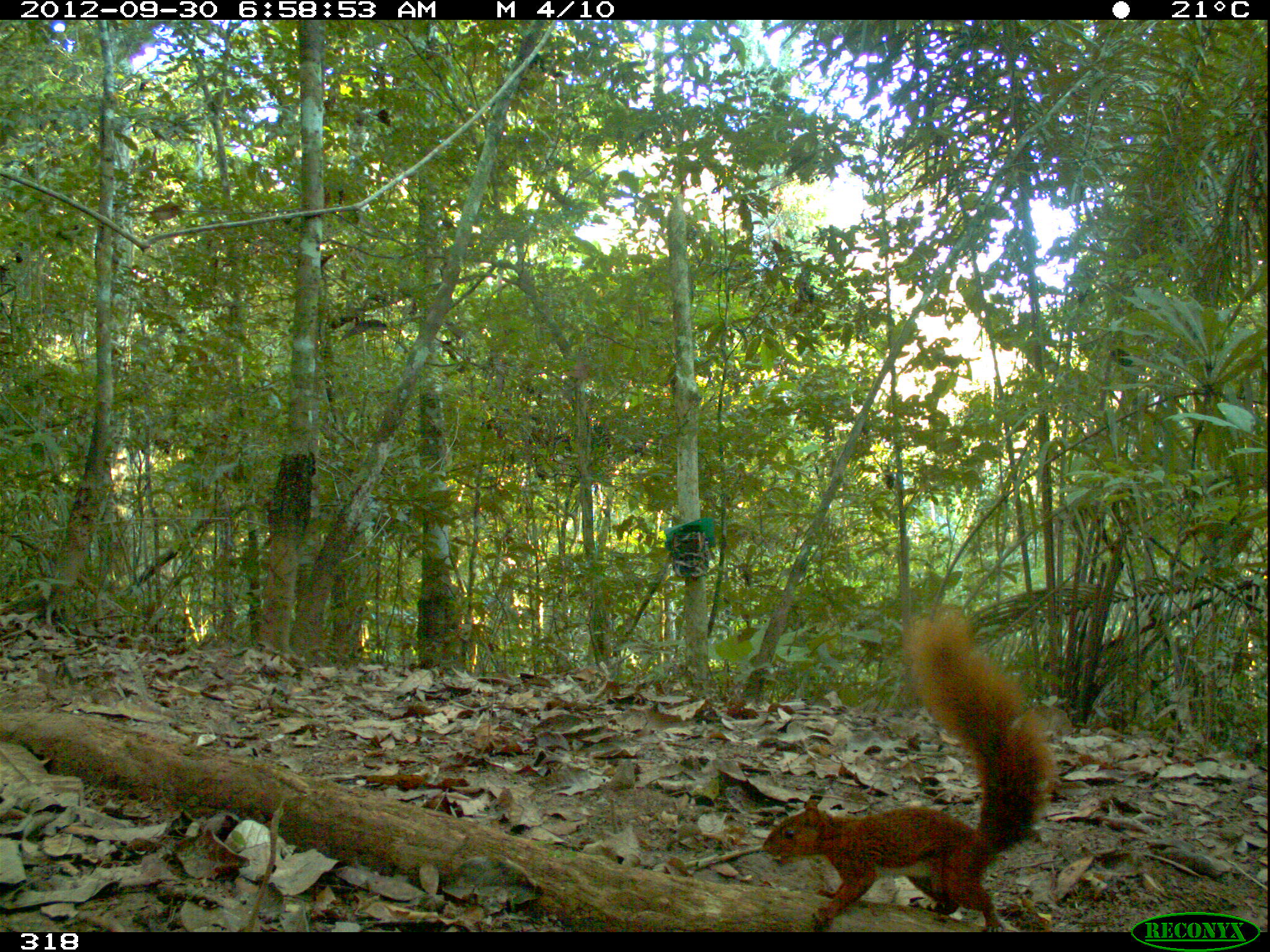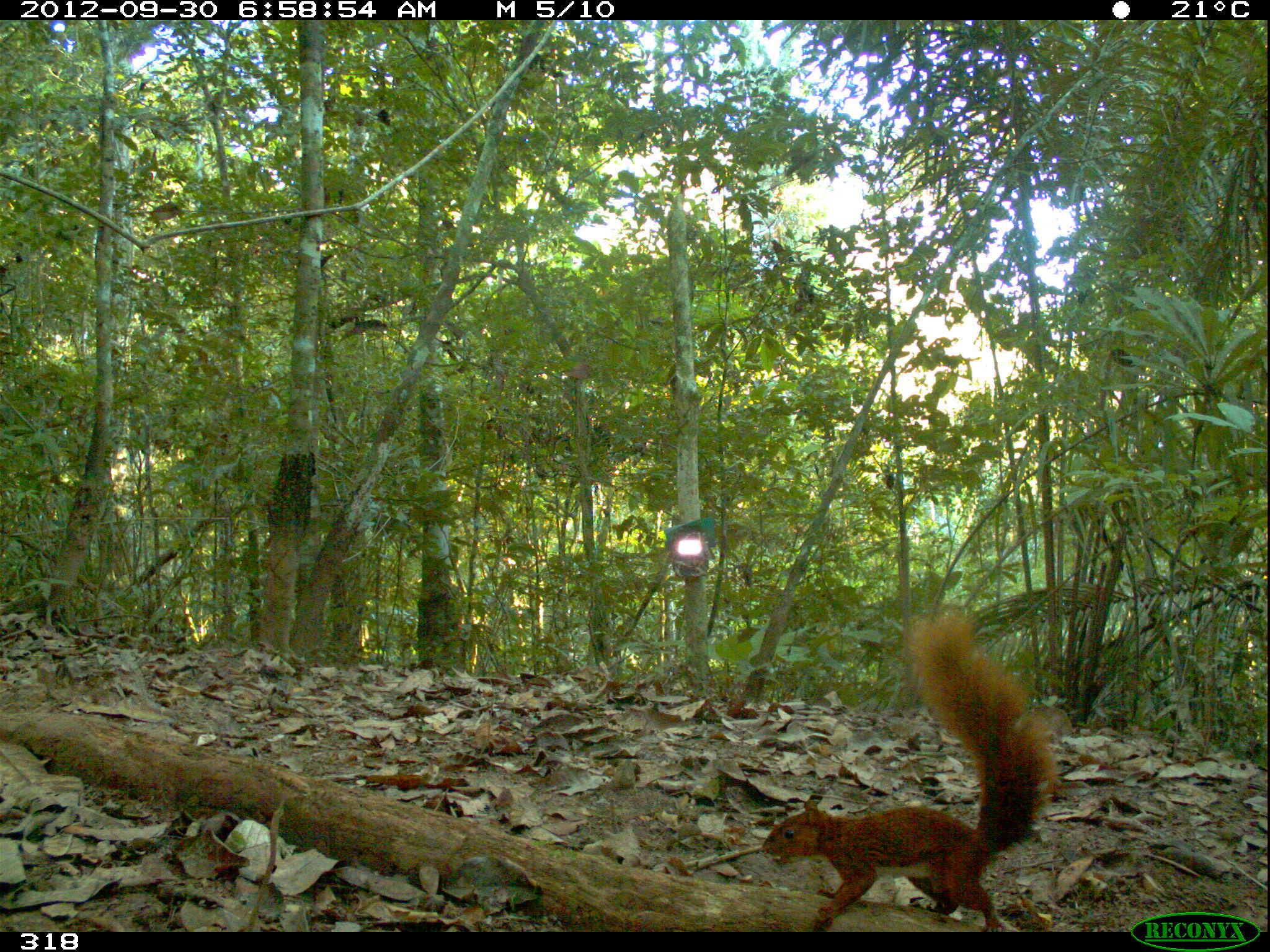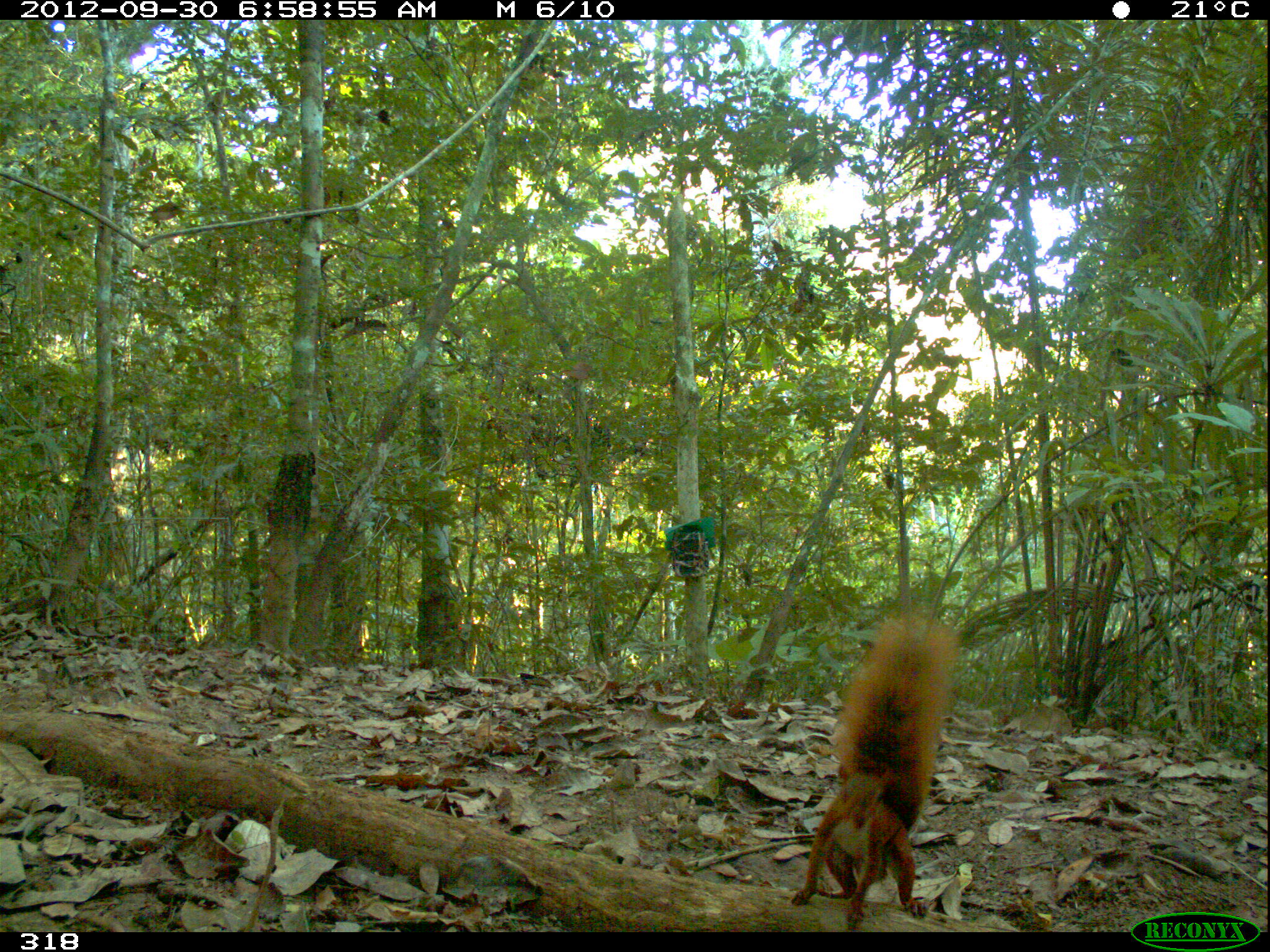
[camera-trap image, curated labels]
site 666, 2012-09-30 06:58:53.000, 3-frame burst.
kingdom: Animalia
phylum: Chordata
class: Mammalia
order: Rodentia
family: Sciuridae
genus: Sciurus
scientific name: Sciurus spadiceus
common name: southern amazon red squirrel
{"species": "Sciurus spadiceus (southern amazon red squirrel)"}